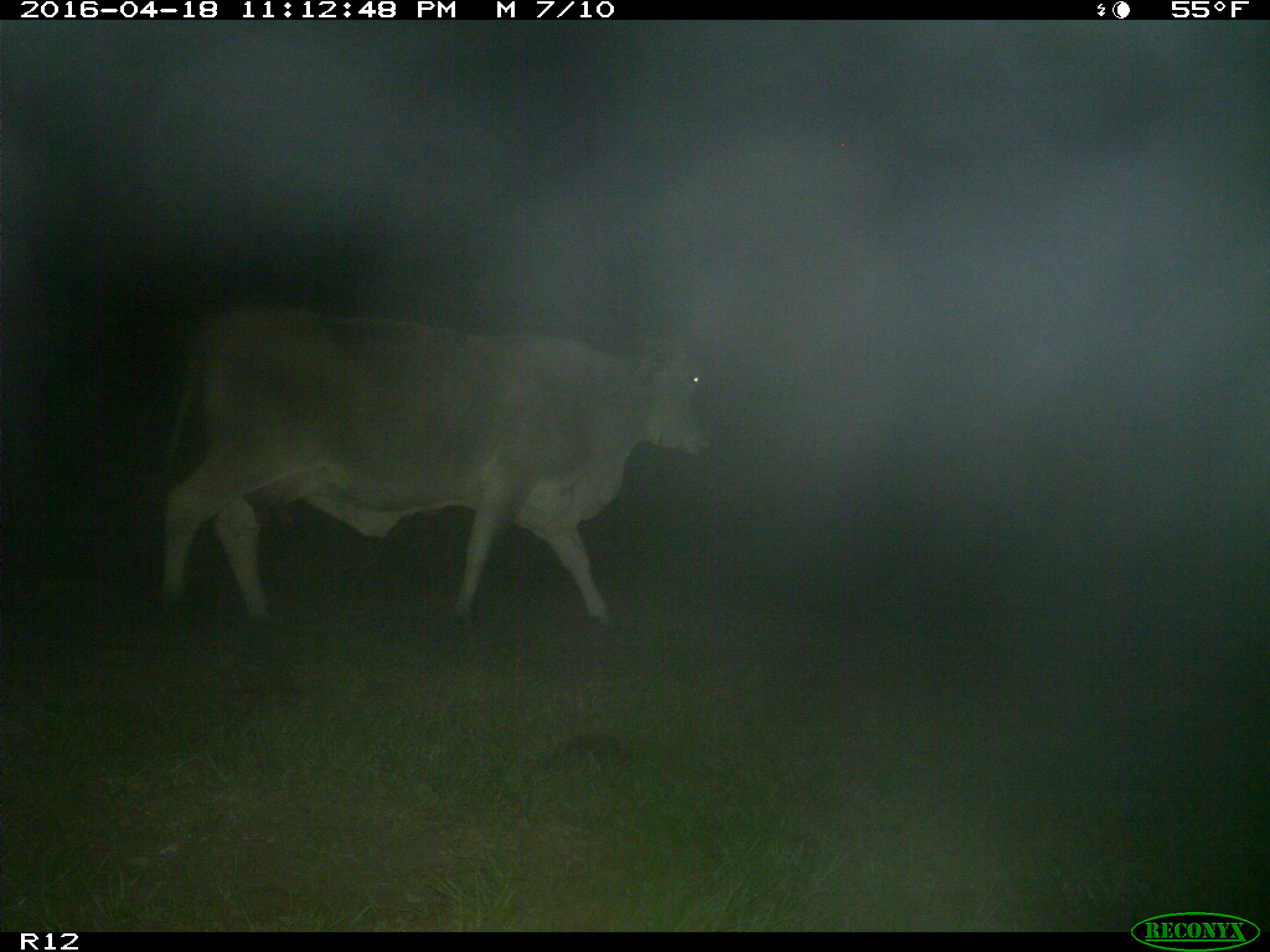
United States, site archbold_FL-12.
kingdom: Animalia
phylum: Chordata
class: Mammalia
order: Artiodactyla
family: Bovidae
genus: Bos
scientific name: Bos taurus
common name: domestic cow